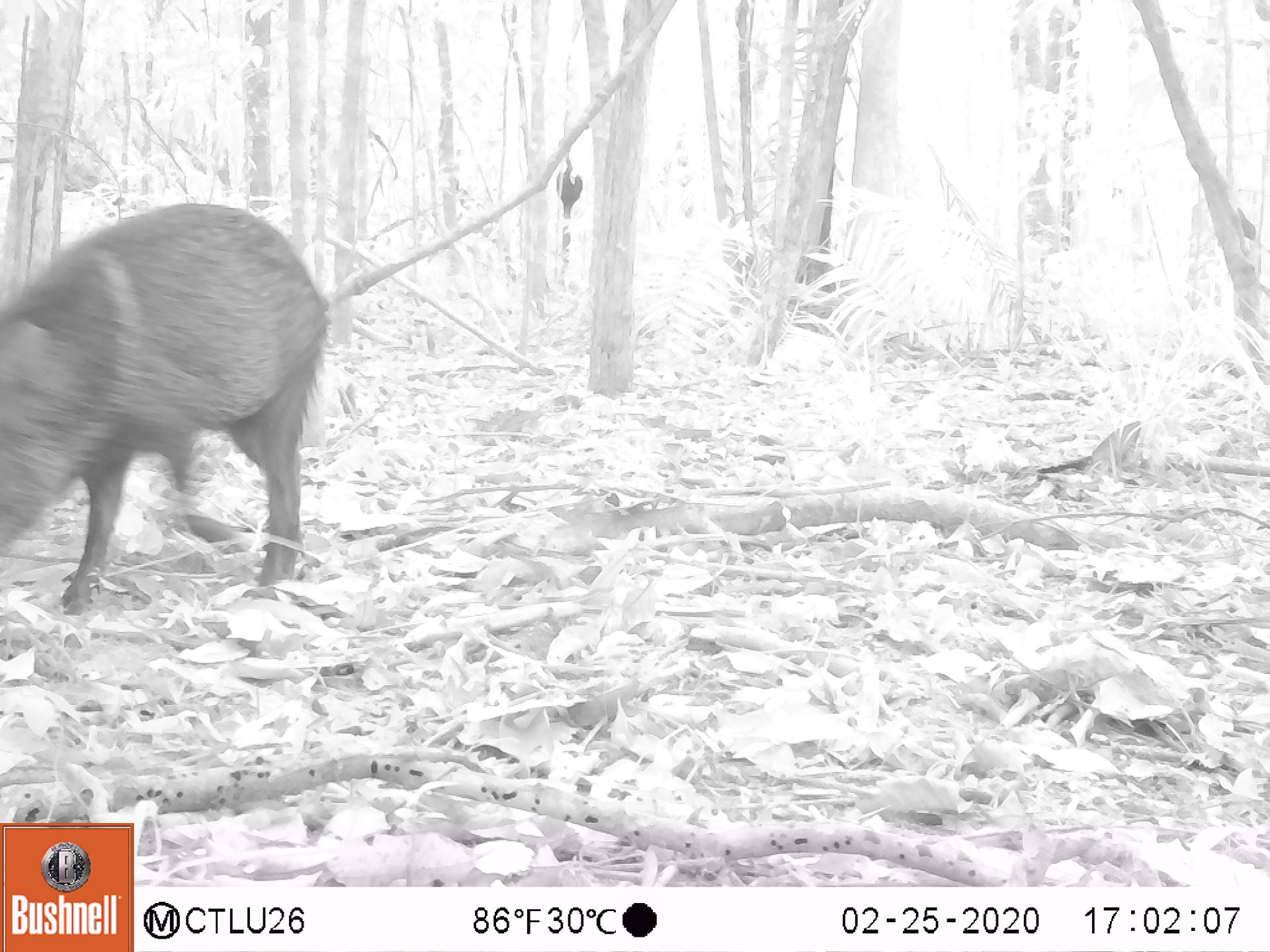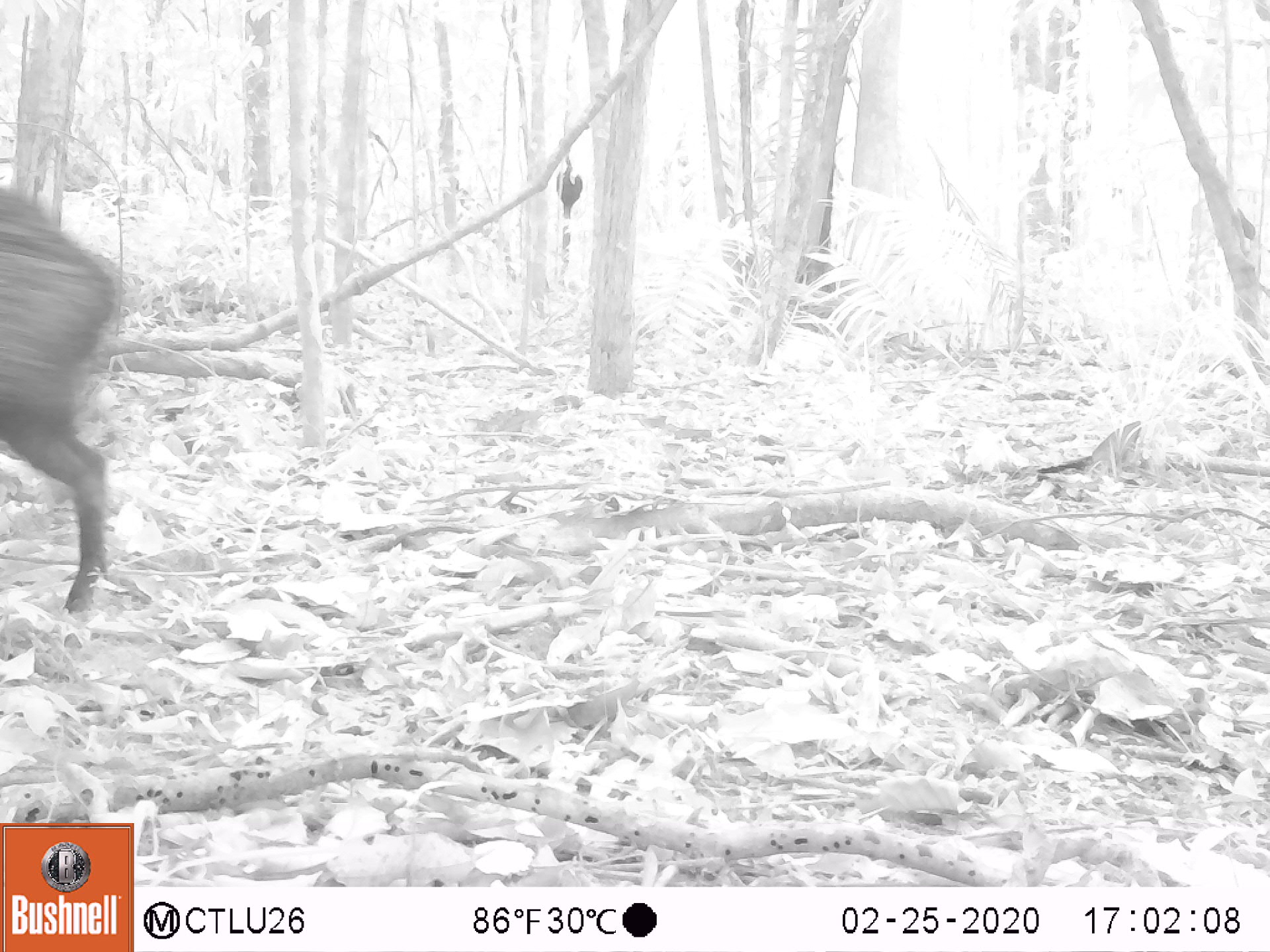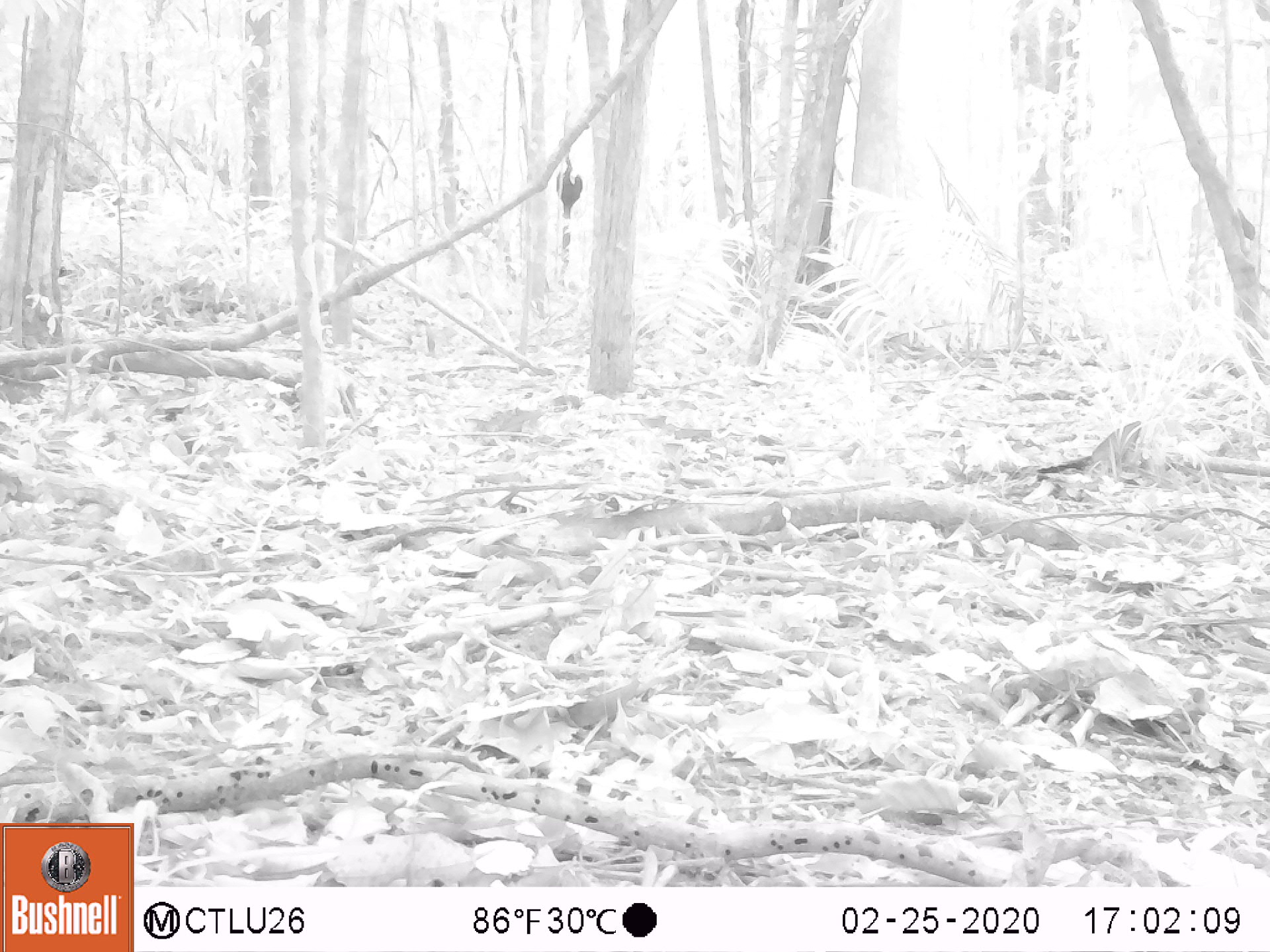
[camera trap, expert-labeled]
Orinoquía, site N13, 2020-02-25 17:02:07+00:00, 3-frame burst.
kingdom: Animalia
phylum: Chordata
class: Mammalia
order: Artiodactyla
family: Tayassuidae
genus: Pecari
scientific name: Pecari tajacu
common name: collared peccary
Collared peccary (Pecari tajacu).